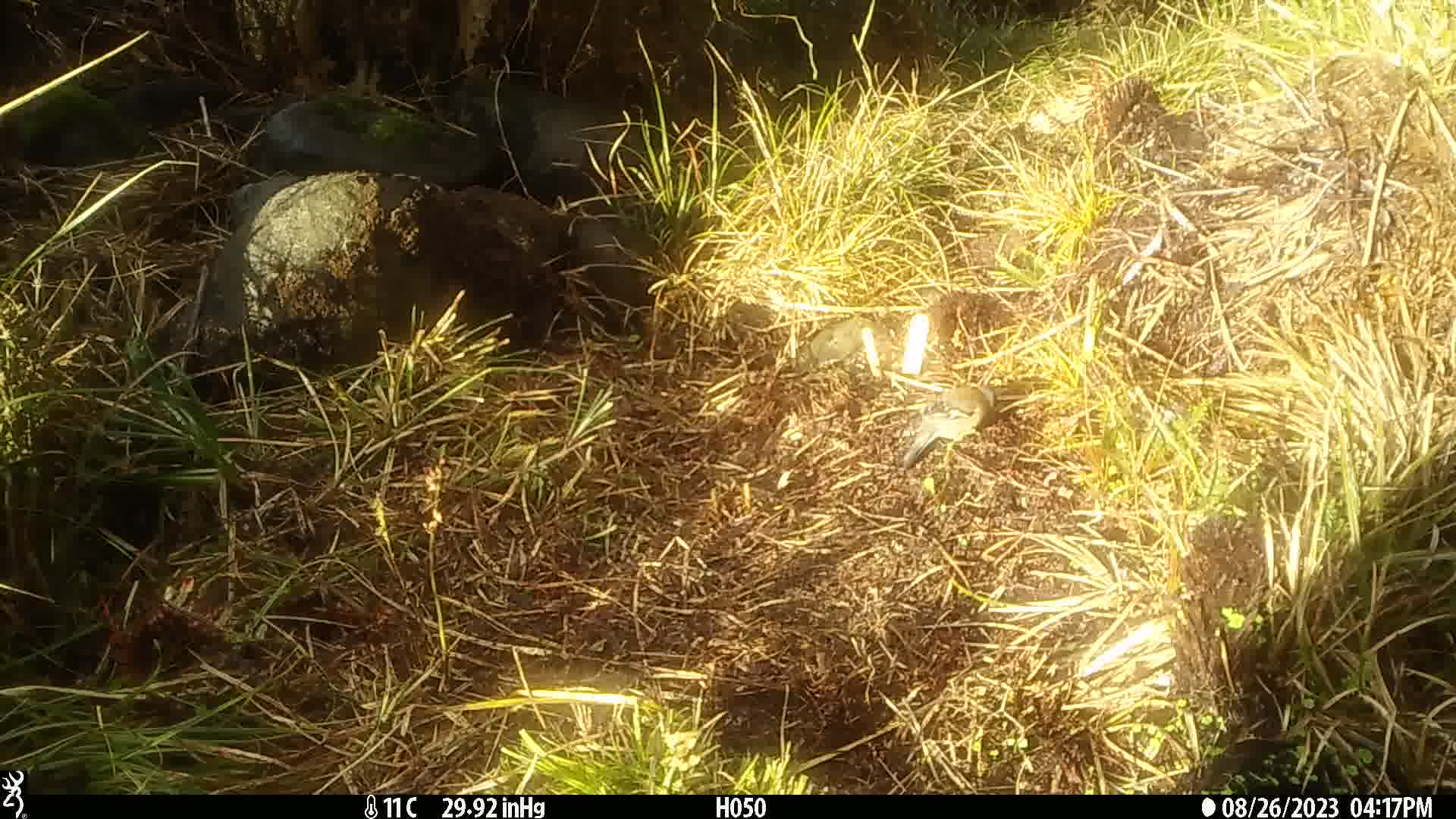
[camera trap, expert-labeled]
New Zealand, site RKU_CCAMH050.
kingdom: Animalia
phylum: Chordata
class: Aves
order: Passeriformes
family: Fringillidae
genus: Fringilla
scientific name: Fringilla coelebs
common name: common chaffinch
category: chaffinch